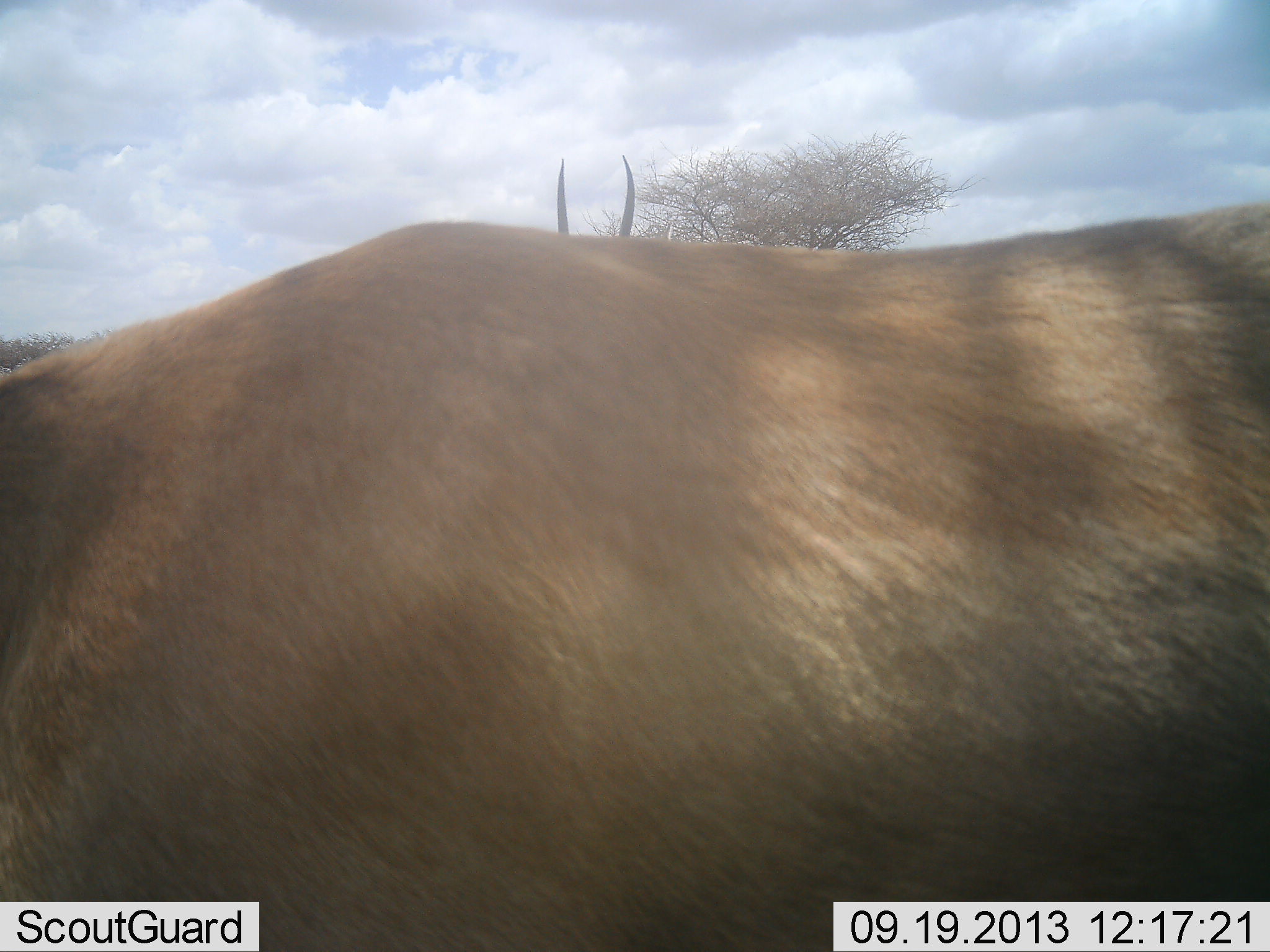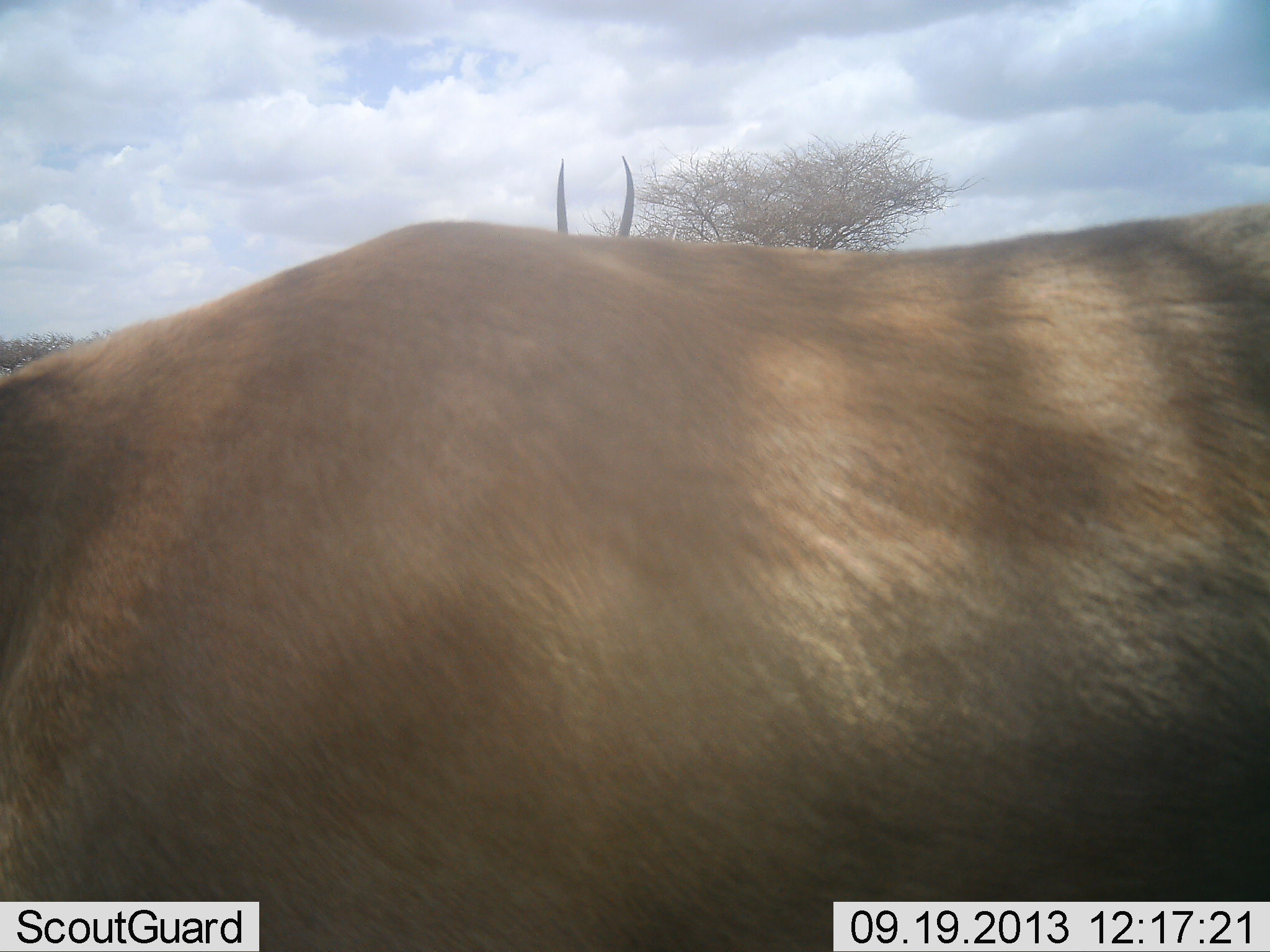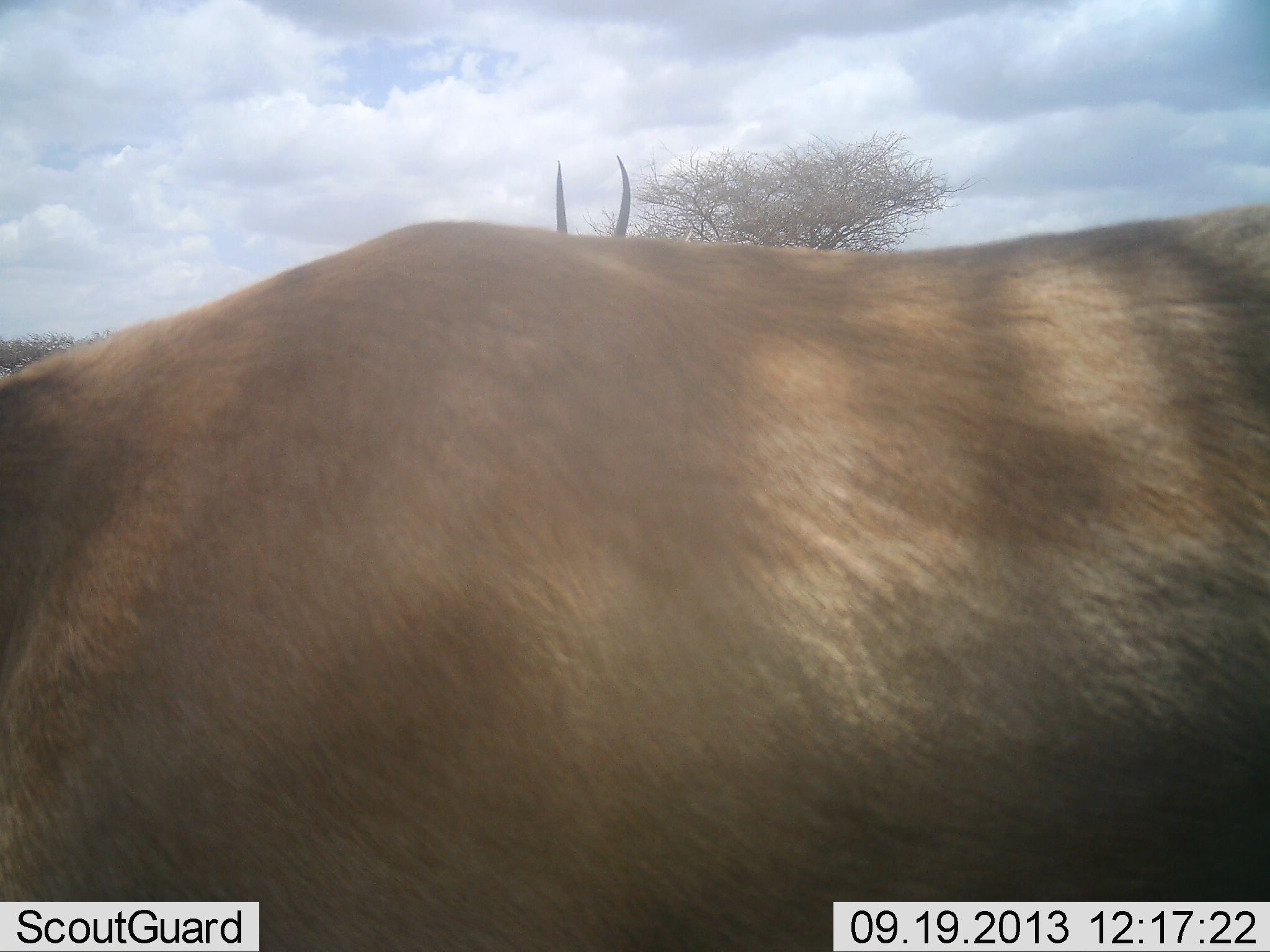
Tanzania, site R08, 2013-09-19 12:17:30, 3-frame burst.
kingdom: Animalia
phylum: Chordata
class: Mammalia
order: Artiodactyla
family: Bovidae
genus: Nanger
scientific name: Nanger granti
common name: grant's gazelle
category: gazellegrants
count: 2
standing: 100%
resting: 0%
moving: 0%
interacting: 0%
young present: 0%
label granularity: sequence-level